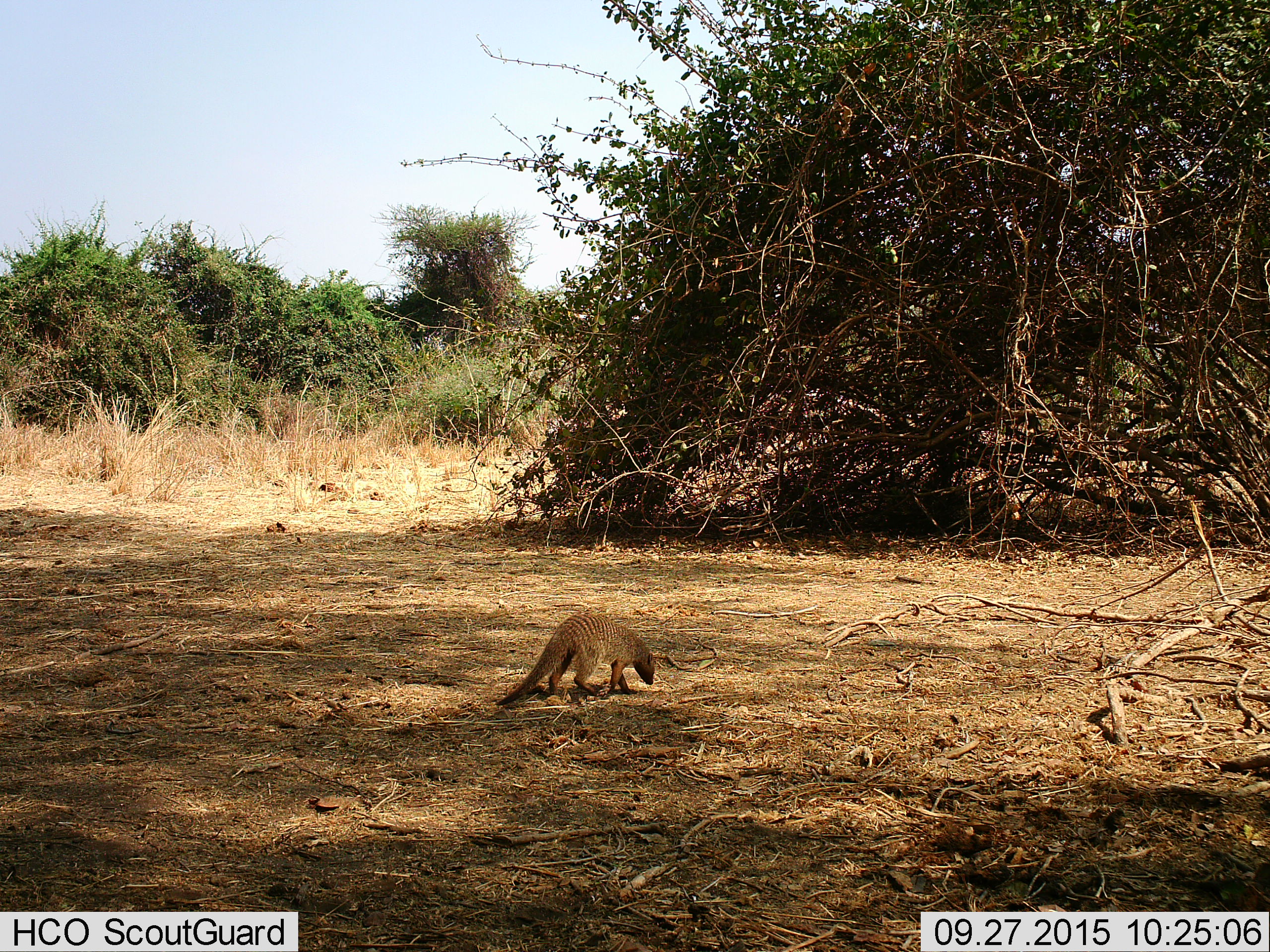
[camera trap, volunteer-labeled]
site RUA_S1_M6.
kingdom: Animalia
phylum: Chordata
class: Mammalia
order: Carnivora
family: Herpestidae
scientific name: Herpestidae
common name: mongoose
Mongoose (Herpestidae), count 1. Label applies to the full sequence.